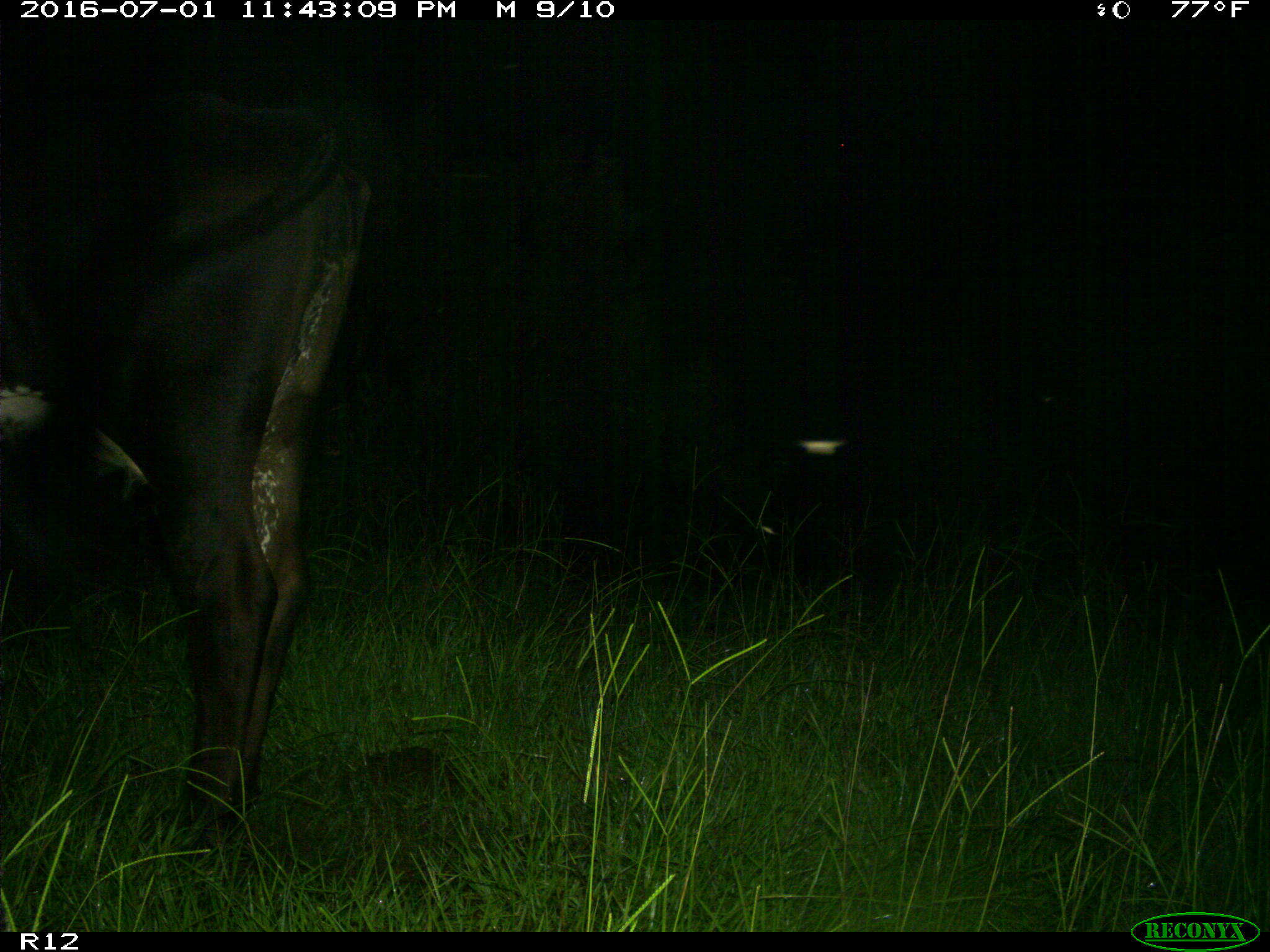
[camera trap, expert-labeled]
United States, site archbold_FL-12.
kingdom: Animalia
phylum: Chordata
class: Mammalia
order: Artiodactyla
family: Bovidae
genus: Bos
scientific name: Bos taurus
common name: domestic cow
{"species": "Bos taurus (domestic cow)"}